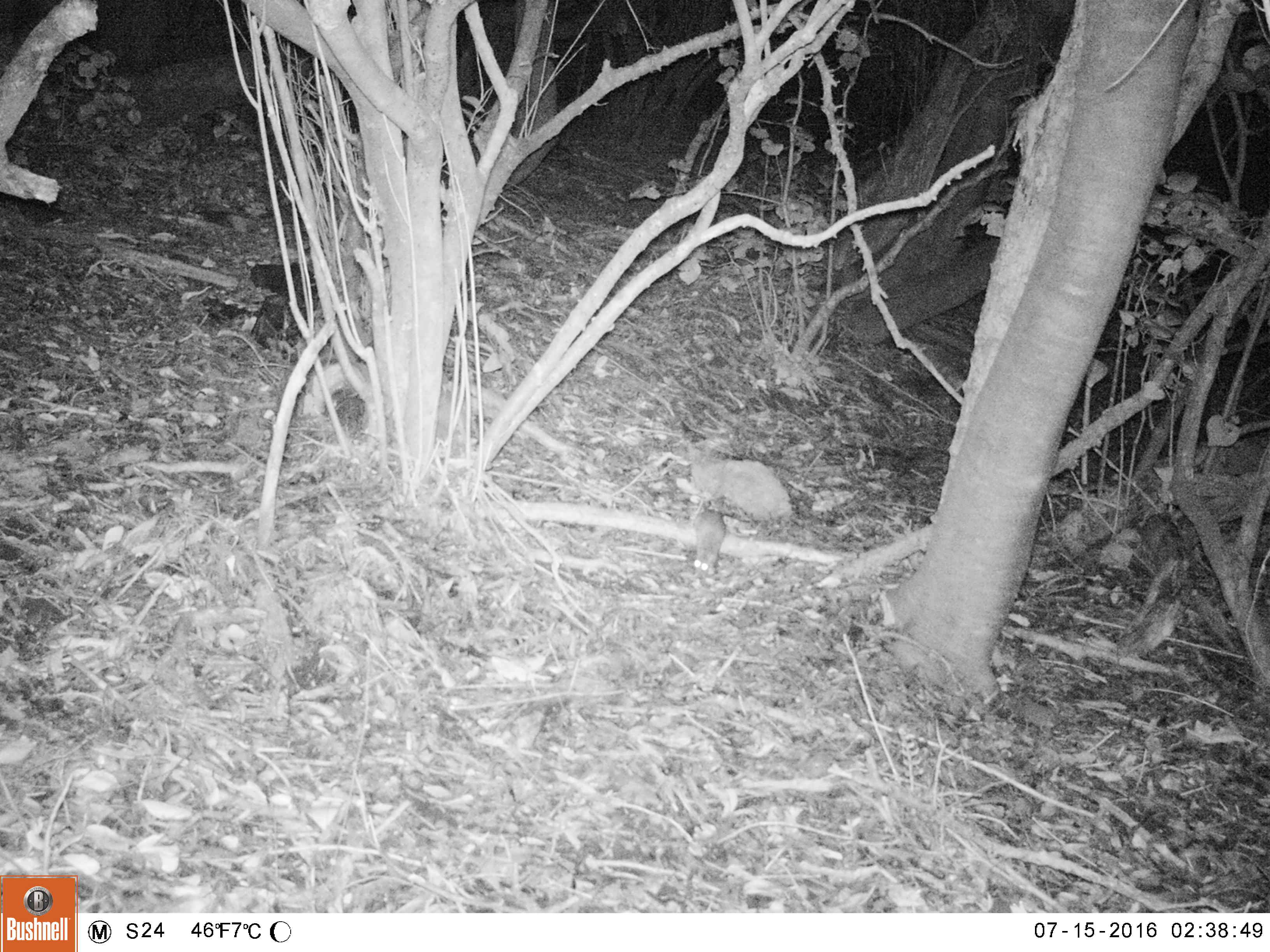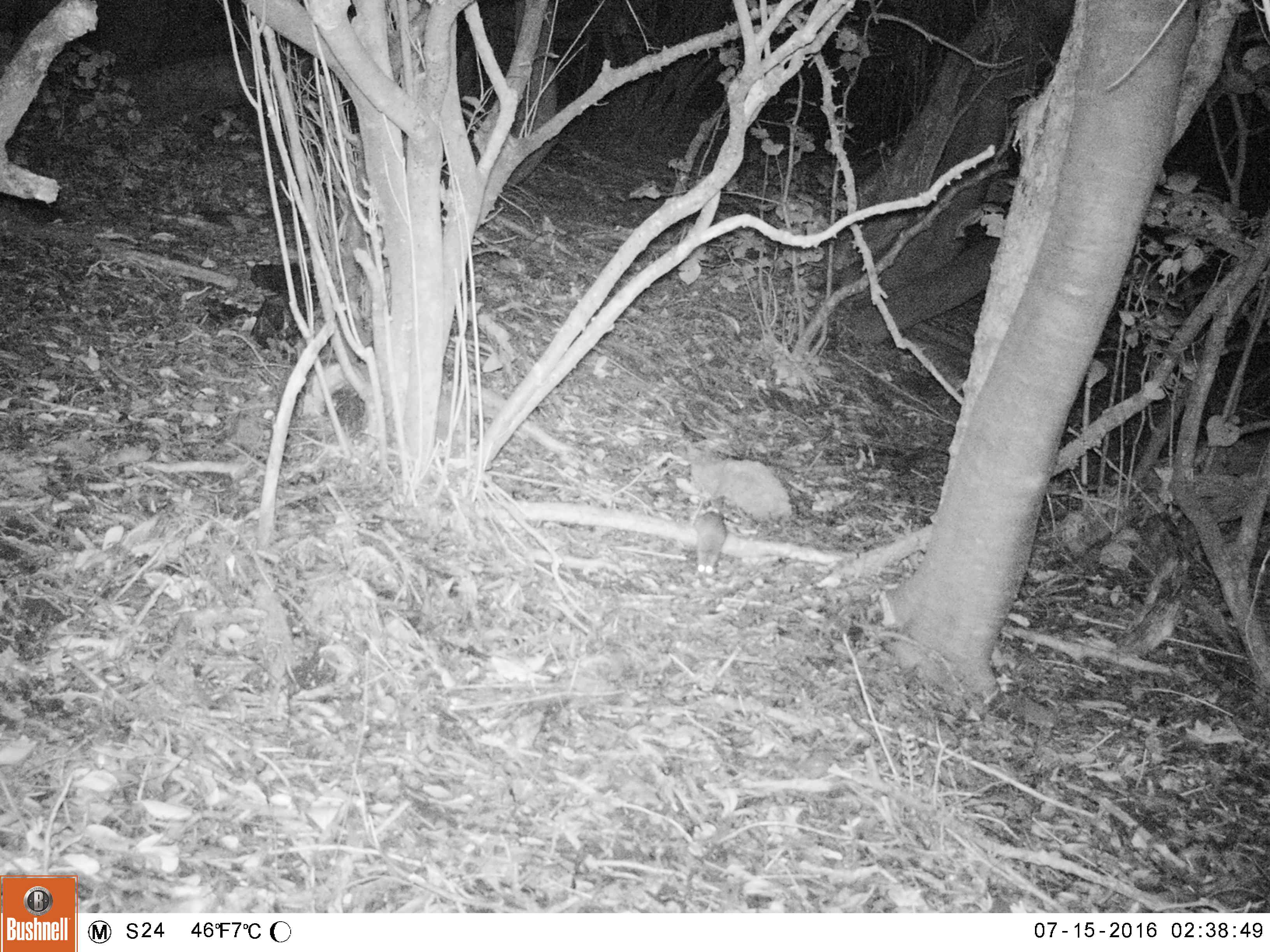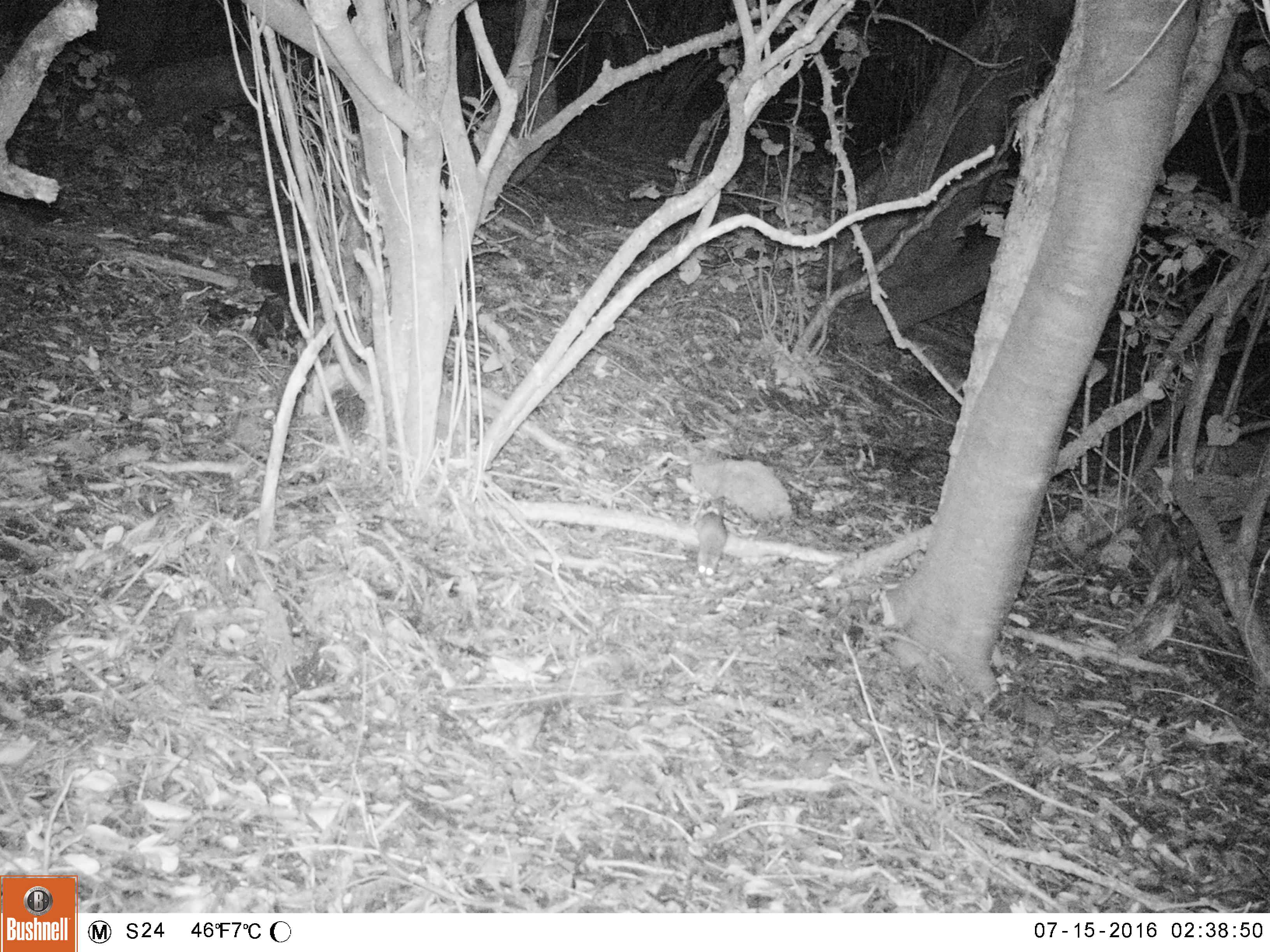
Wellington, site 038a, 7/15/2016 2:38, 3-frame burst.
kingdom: Animalia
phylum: Chordata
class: Mammalia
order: Rodentia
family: Muridae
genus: Rattus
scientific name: Rattus rattus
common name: ship rat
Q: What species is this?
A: Ship rat (Rattus rattus).